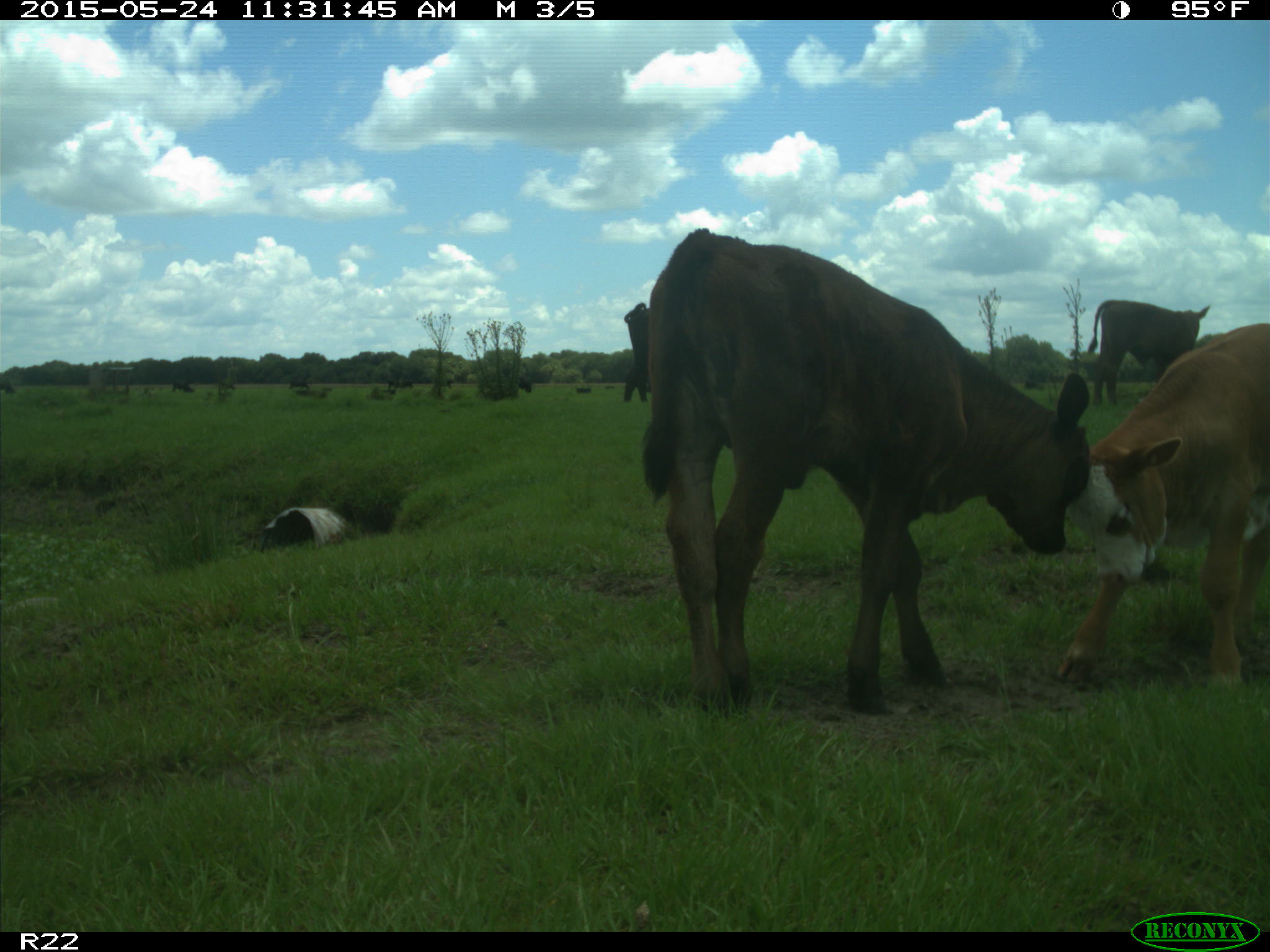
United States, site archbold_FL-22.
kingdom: Animalia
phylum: Chordata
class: Mammalia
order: Artiodactyla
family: Bovidae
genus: Bos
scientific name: Bos taurus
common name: domestic cow